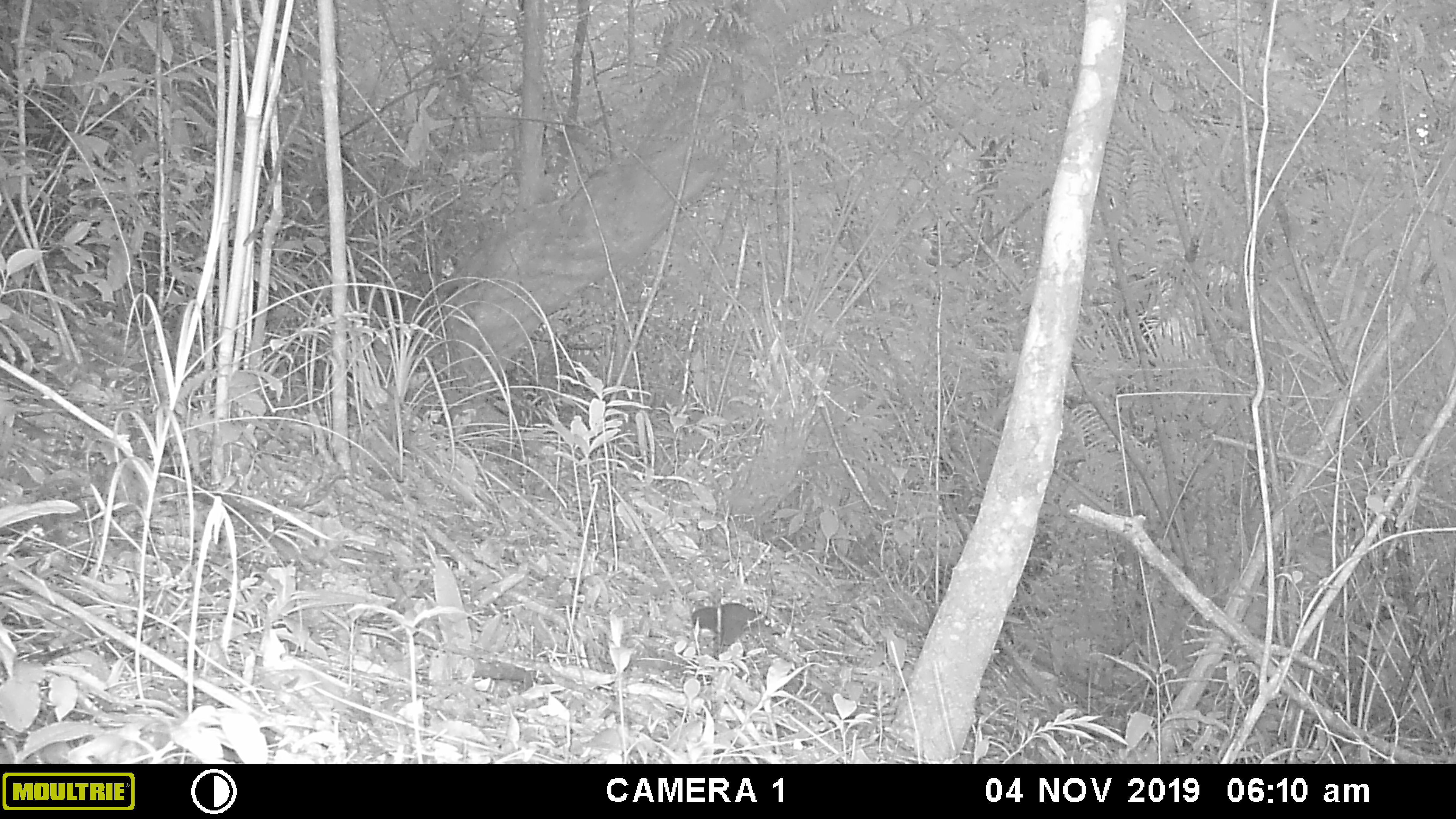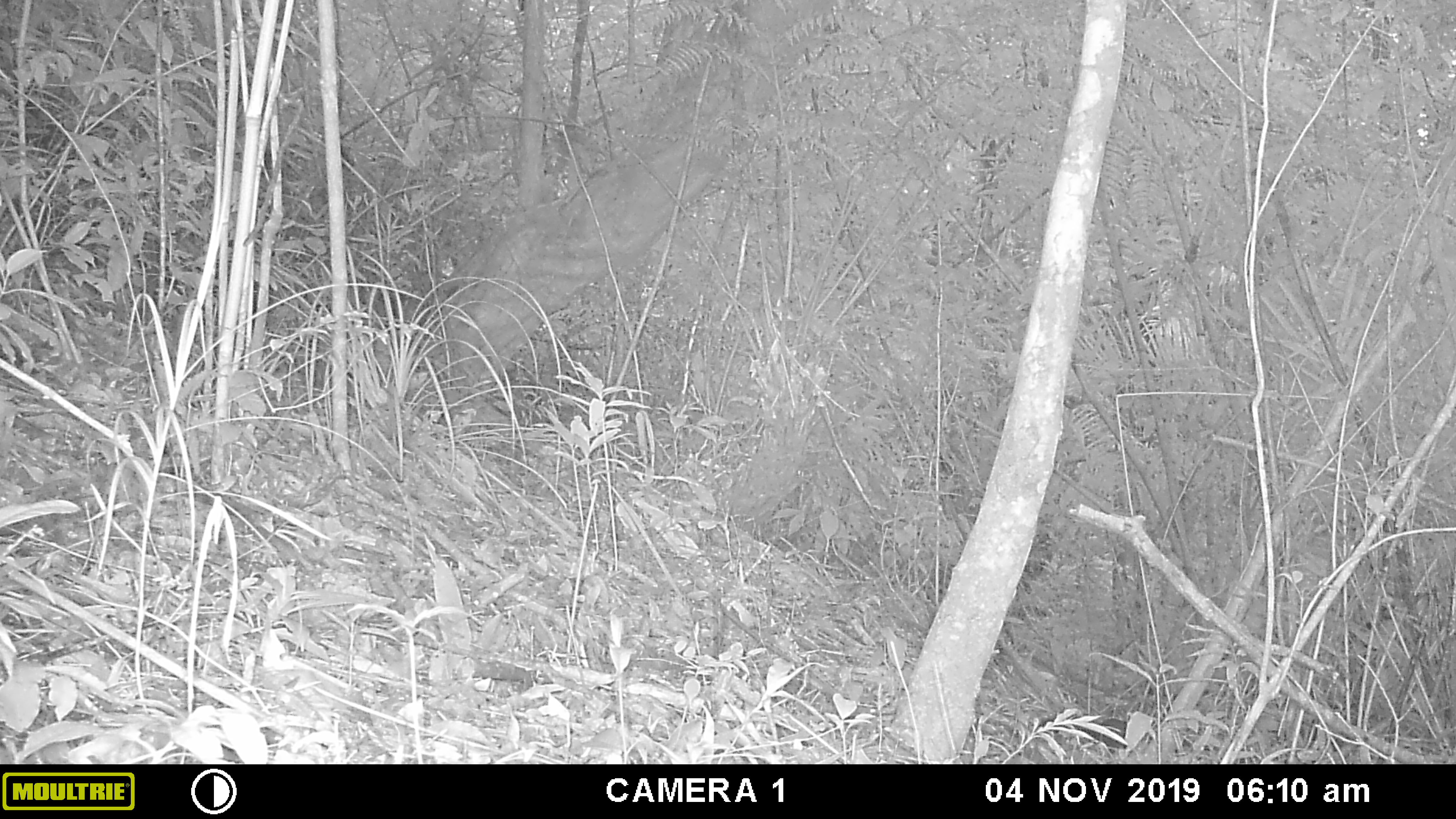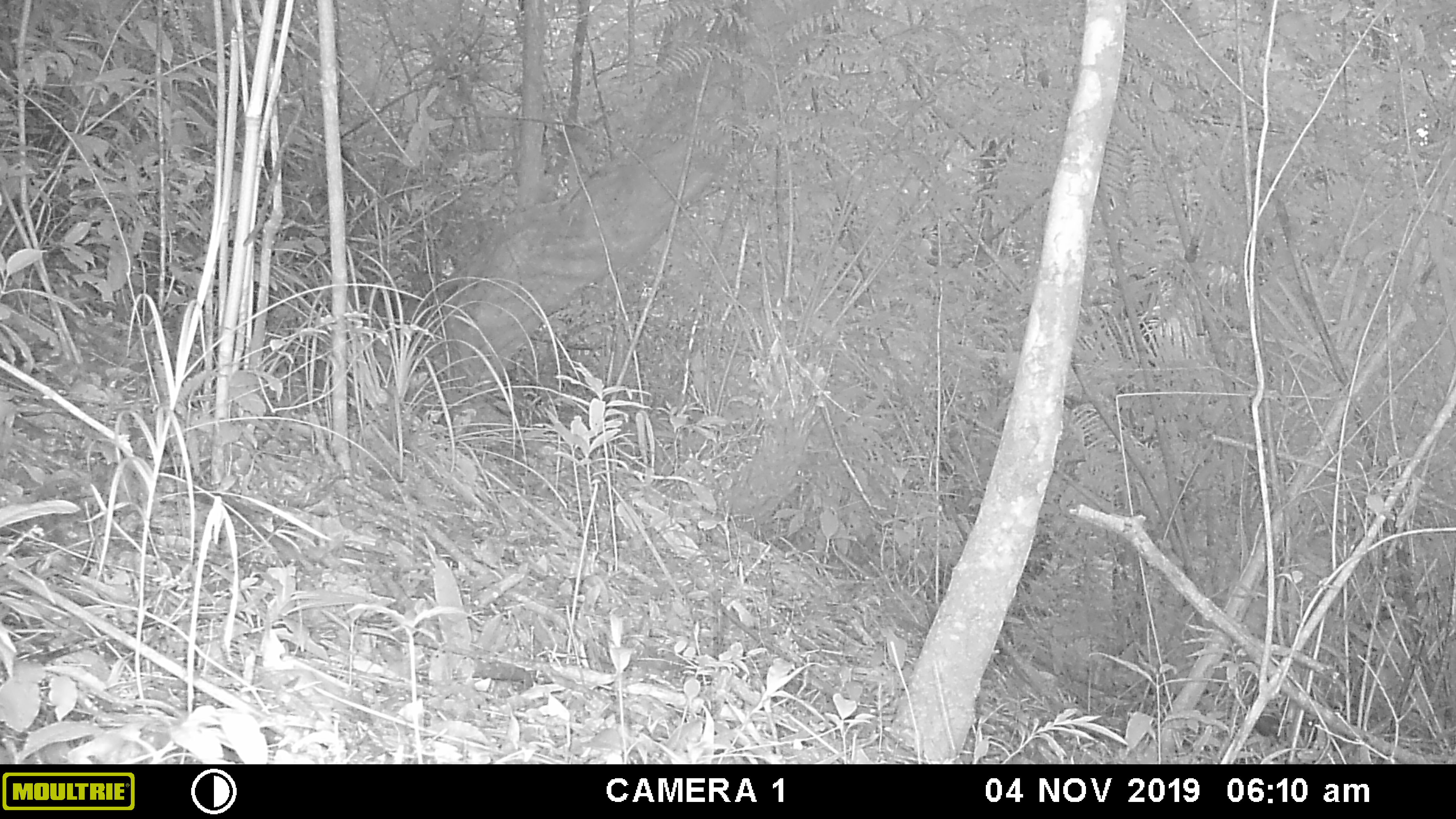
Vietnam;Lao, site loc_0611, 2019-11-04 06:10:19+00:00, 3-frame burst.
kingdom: Animalia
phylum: Chordata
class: Mammalia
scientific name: Mammalia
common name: mammal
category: unidentified small mammal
Unidentified small mammal (mammal) (Mammalia). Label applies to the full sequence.